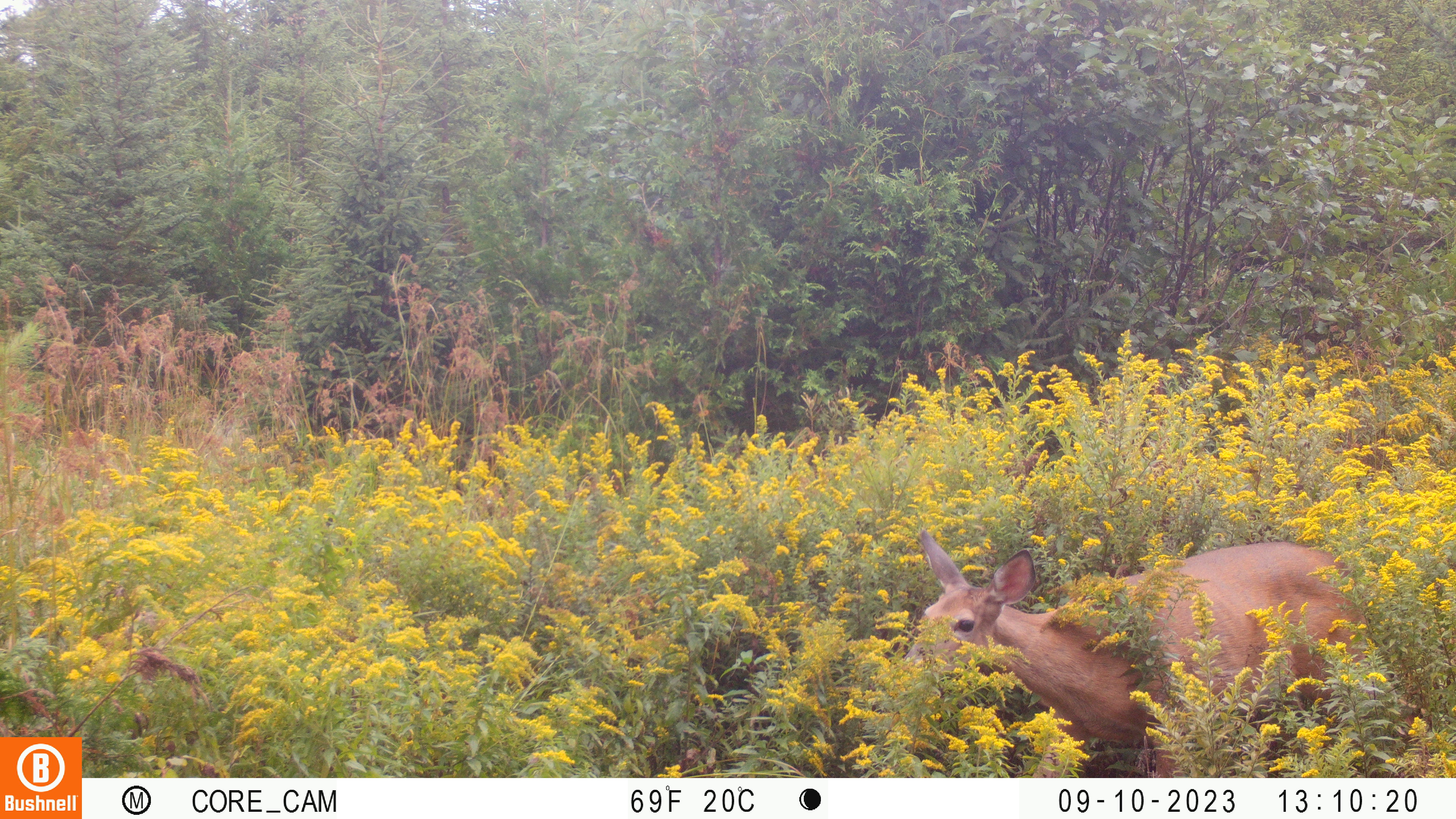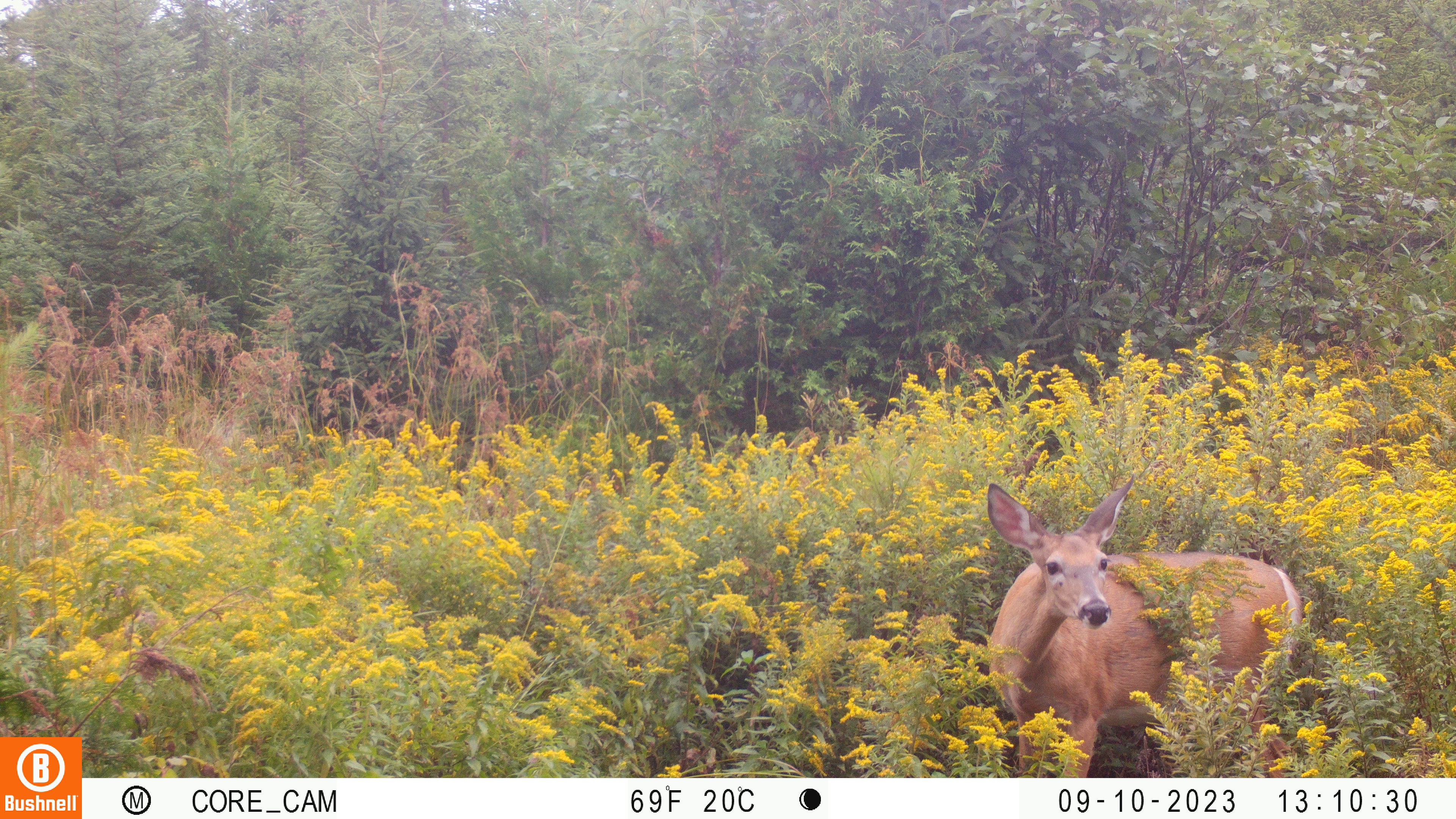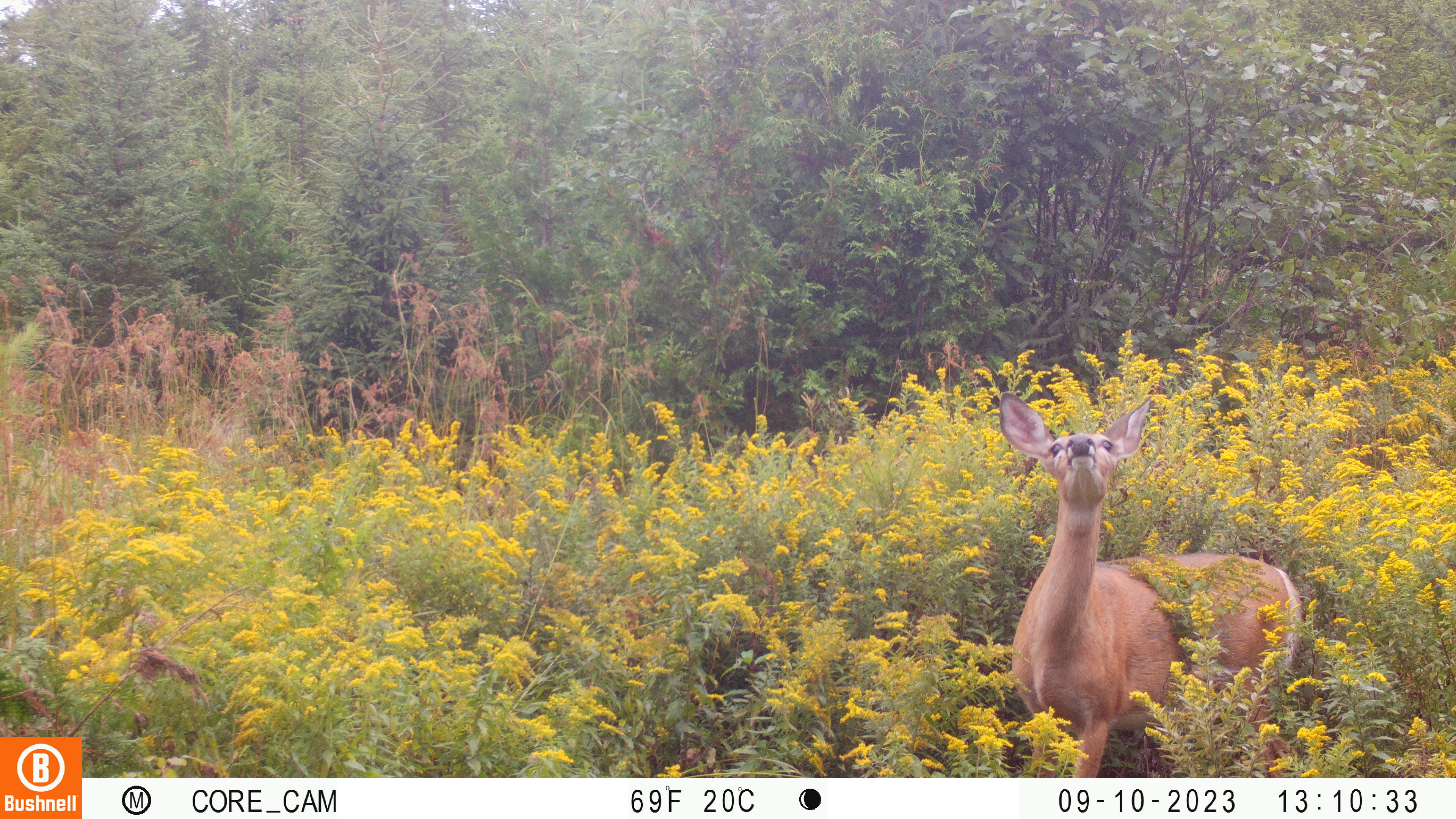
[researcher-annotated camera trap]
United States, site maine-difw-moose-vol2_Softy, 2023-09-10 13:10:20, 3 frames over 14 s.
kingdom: Animalia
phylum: Chordata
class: Mammalia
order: Artiodactyla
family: Cervidae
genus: Odocoileus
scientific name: Odocoileus virginianus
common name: white-tailed deer